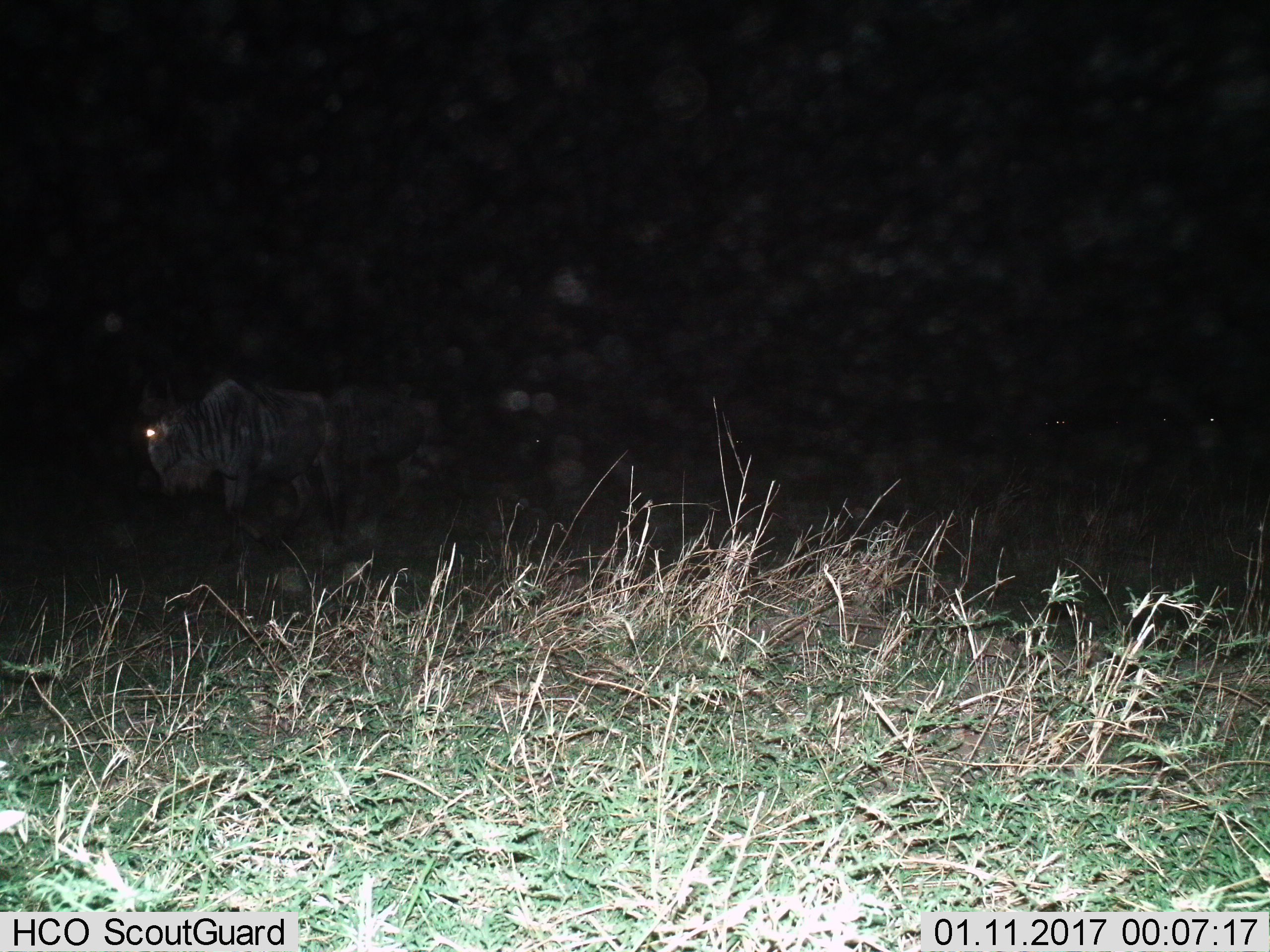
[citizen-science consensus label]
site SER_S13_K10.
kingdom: Animalia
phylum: Chordata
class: Mammalia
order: Artiodactyla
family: Bovidae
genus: Connochaetes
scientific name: Connochaetes taurinus taurinus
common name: blue wildebeest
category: wildebeestblue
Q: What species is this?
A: Wildebeestblue (blue wildebeest) (Connochaetes taurinus taurinus).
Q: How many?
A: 1.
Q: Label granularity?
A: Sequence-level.